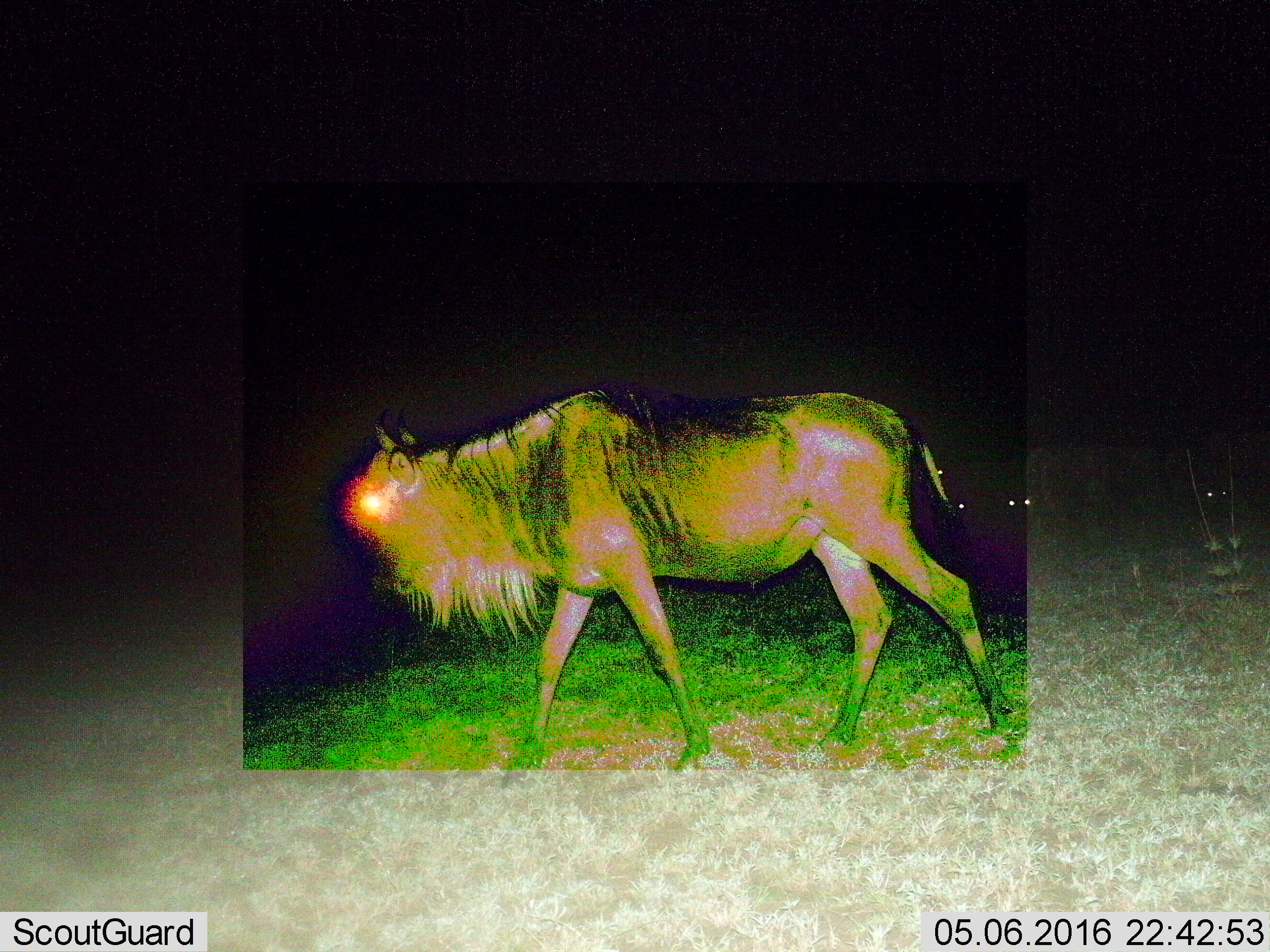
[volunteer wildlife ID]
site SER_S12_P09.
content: unidentified animal